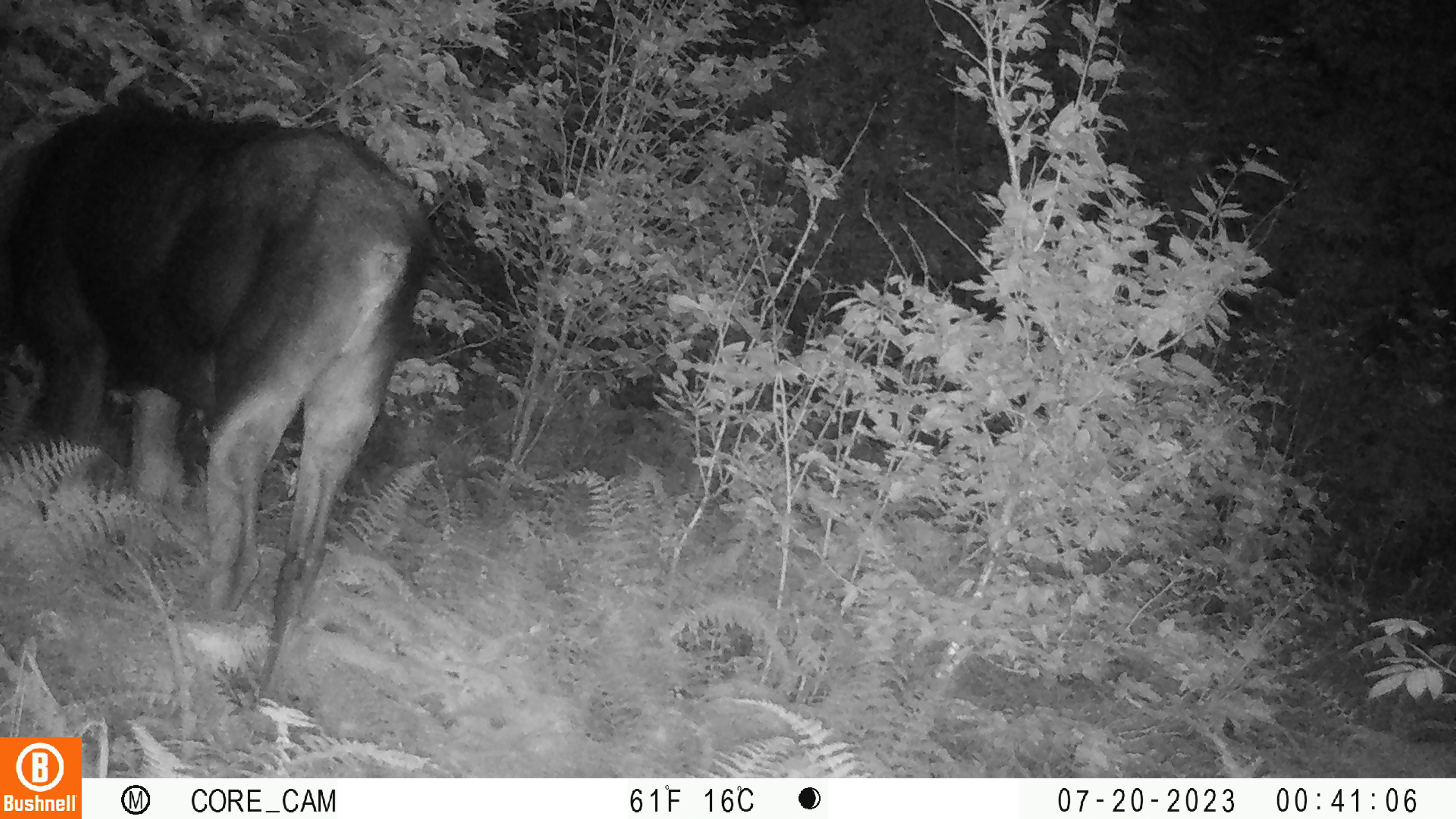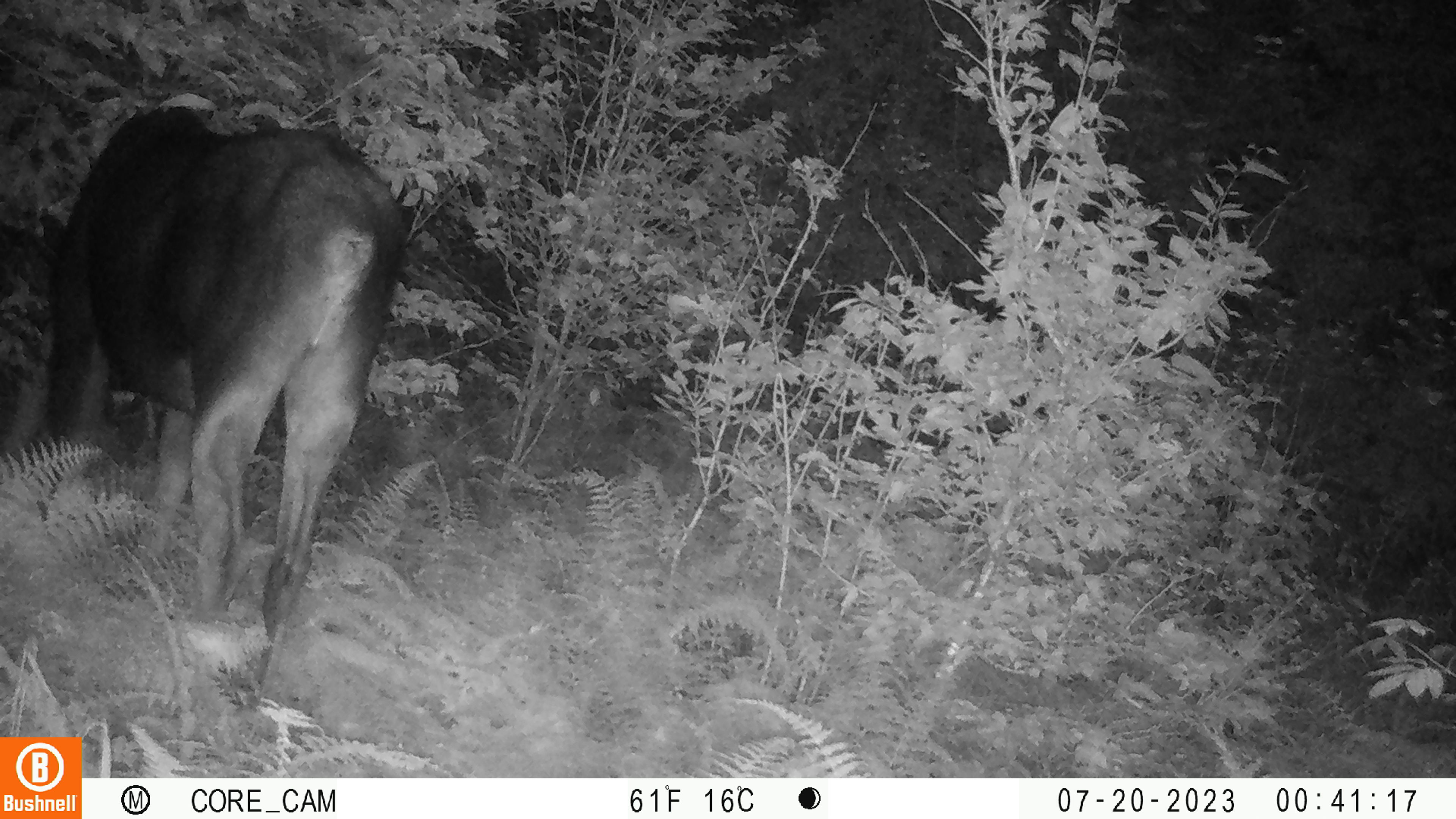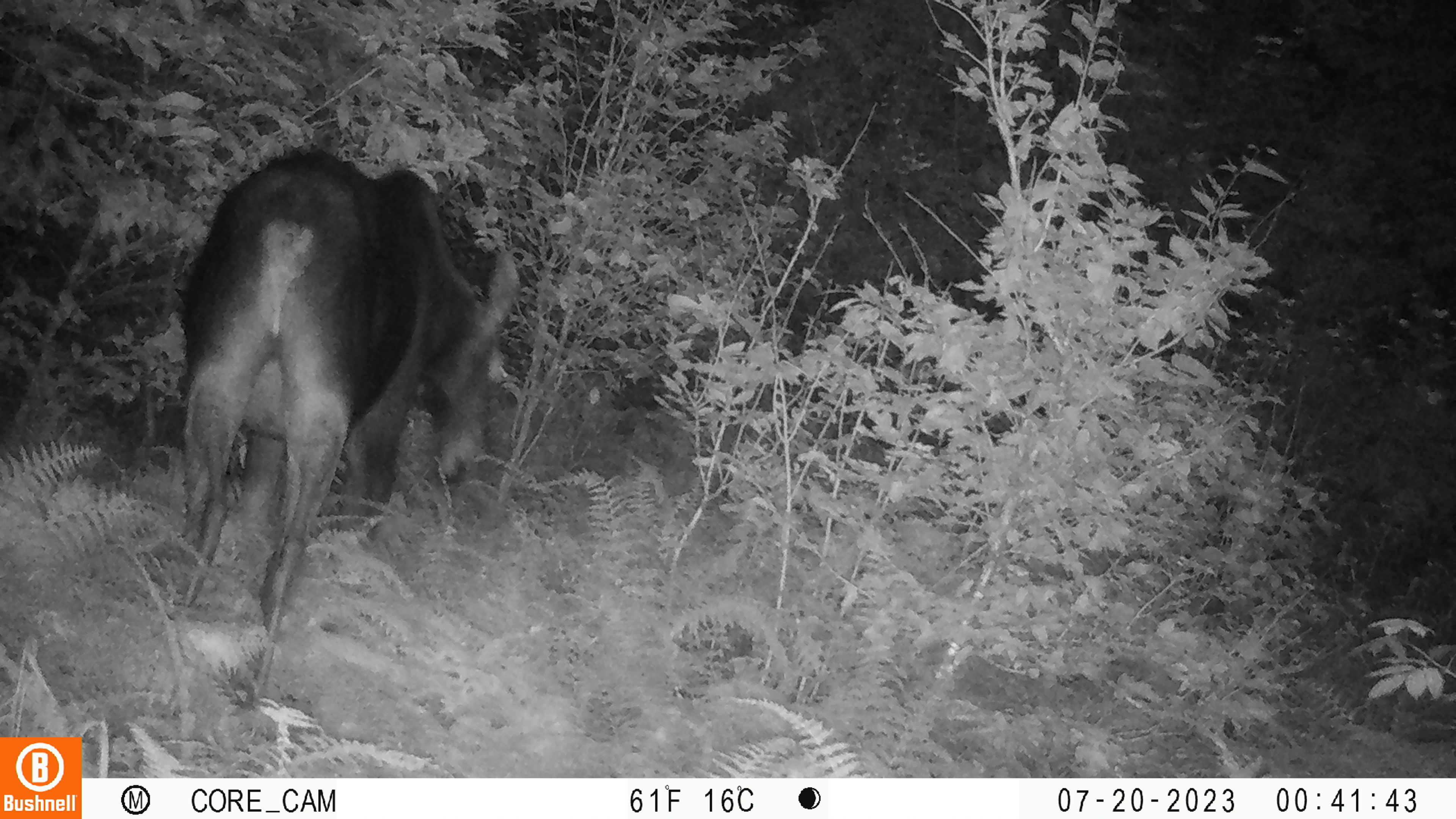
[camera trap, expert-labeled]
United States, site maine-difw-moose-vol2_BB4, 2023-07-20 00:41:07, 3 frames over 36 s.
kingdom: Animalia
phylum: Chordata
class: Mammalia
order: Artiodactyla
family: Cervidae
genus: Alces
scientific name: Alces alces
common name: moose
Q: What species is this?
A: Moose (Alces alces).